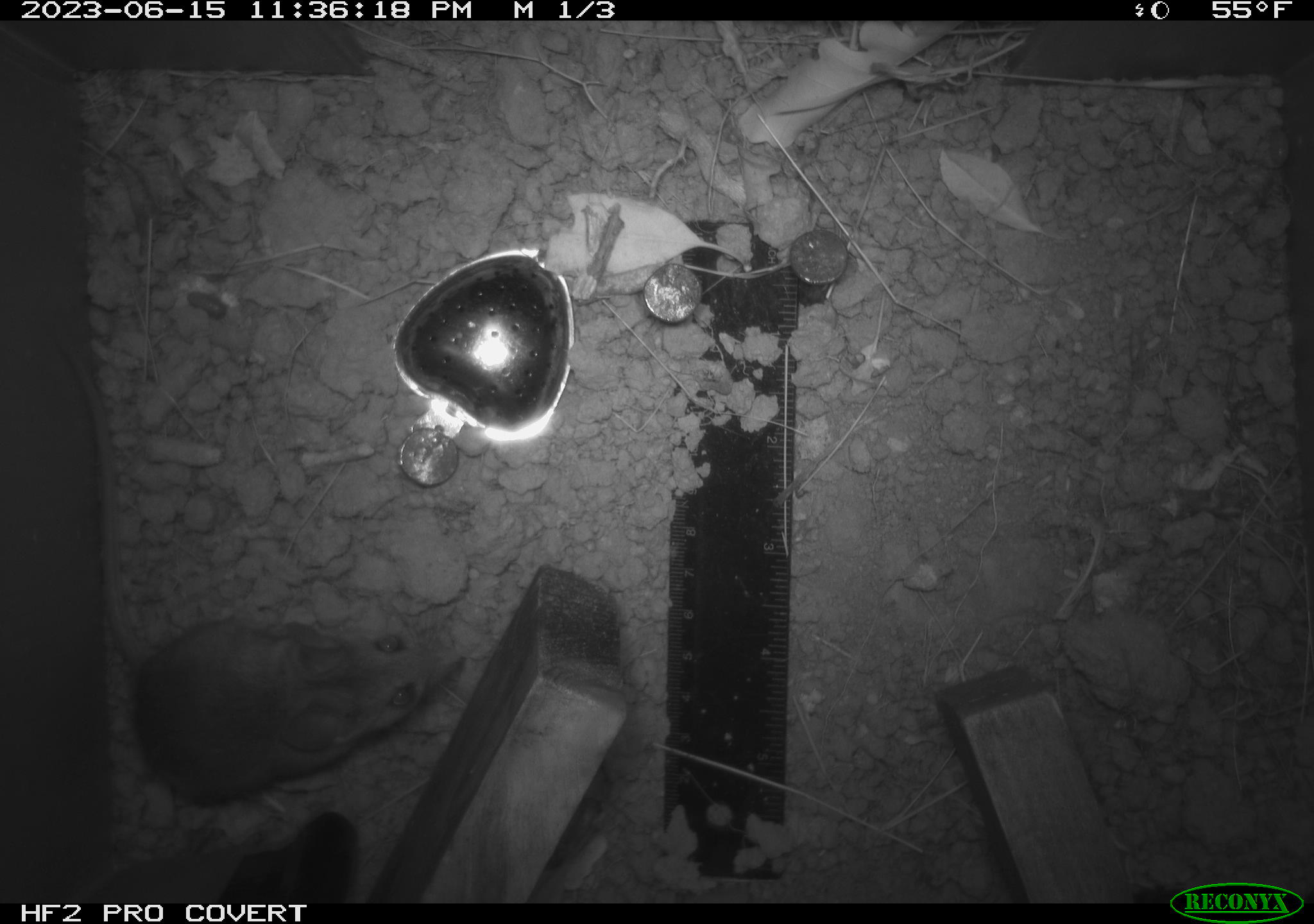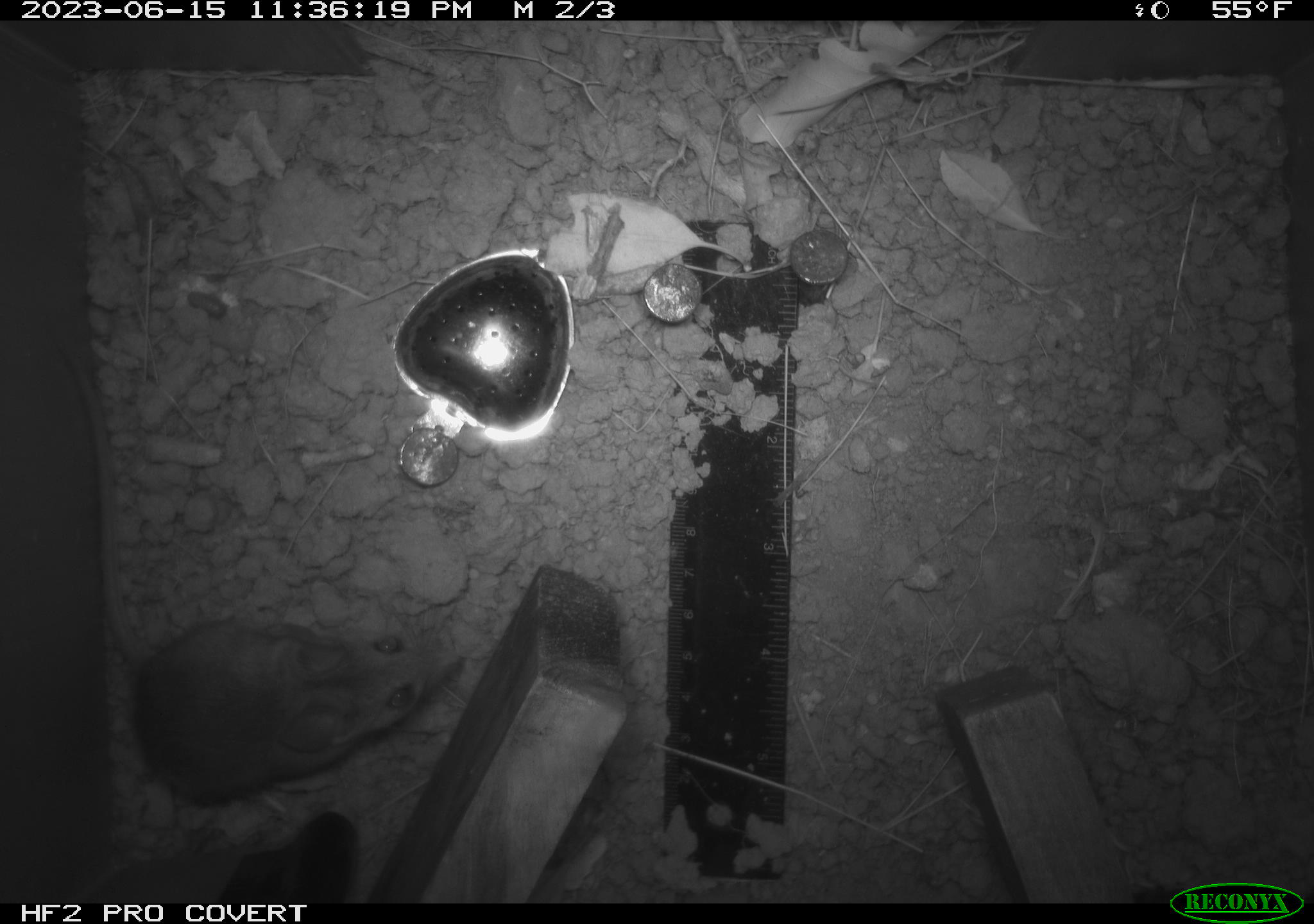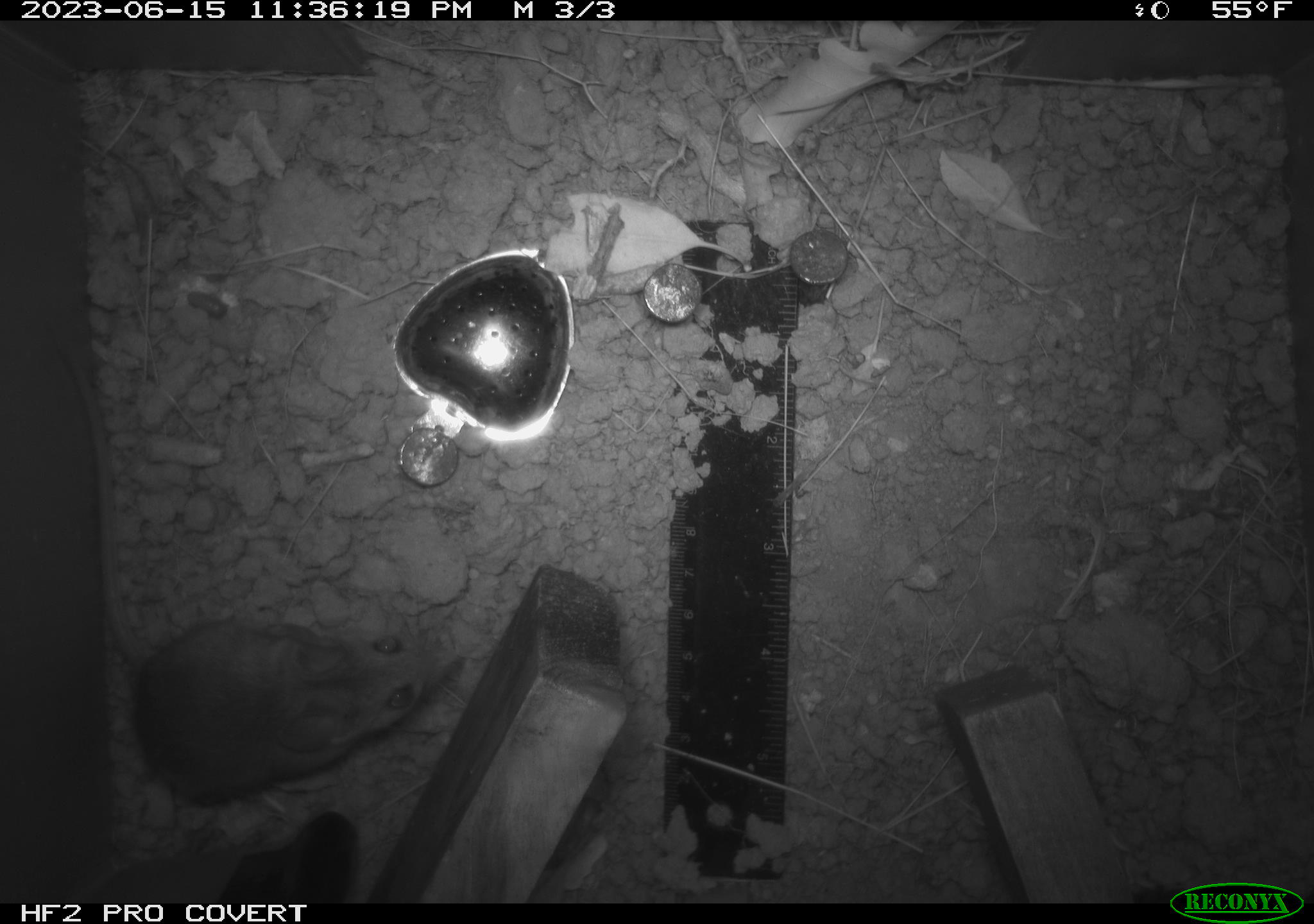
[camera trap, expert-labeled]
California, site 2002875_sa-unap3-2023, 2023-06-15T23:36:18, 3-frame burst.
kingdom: Animalia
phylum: Chordata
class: Mammalia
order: Rodentia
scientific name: Rodentia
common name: mouse species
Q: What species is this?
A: Mouse species (Rodentia).